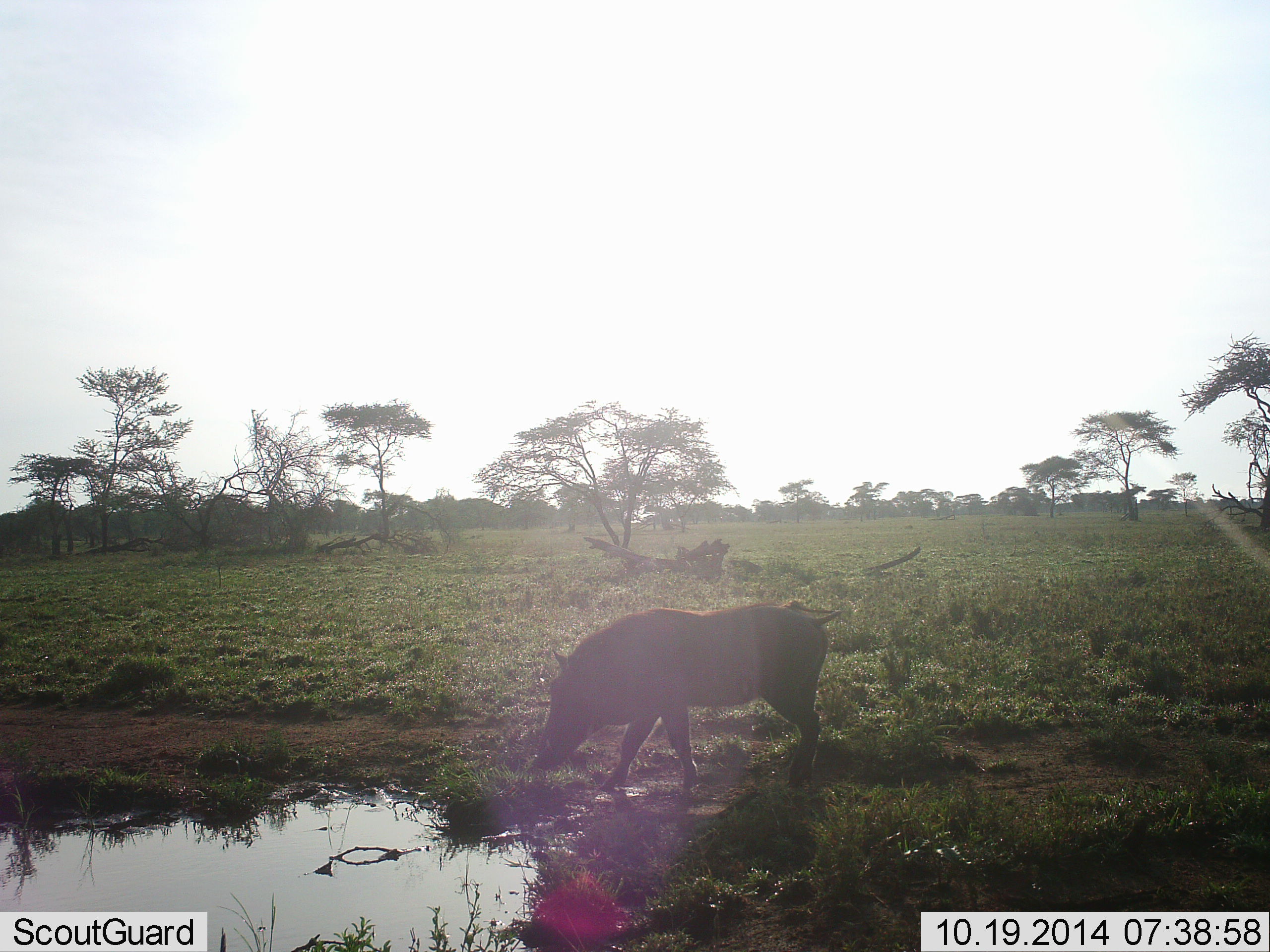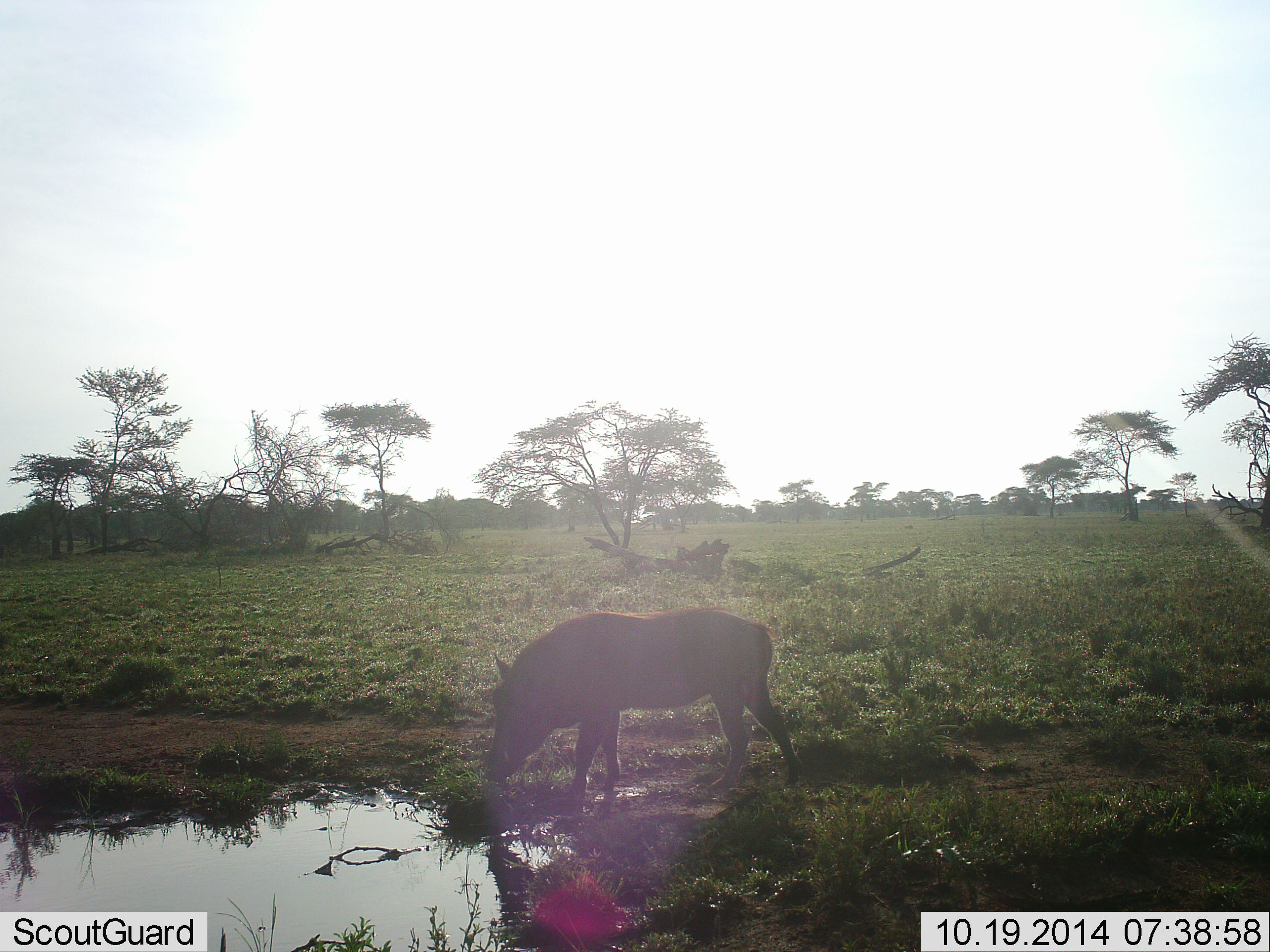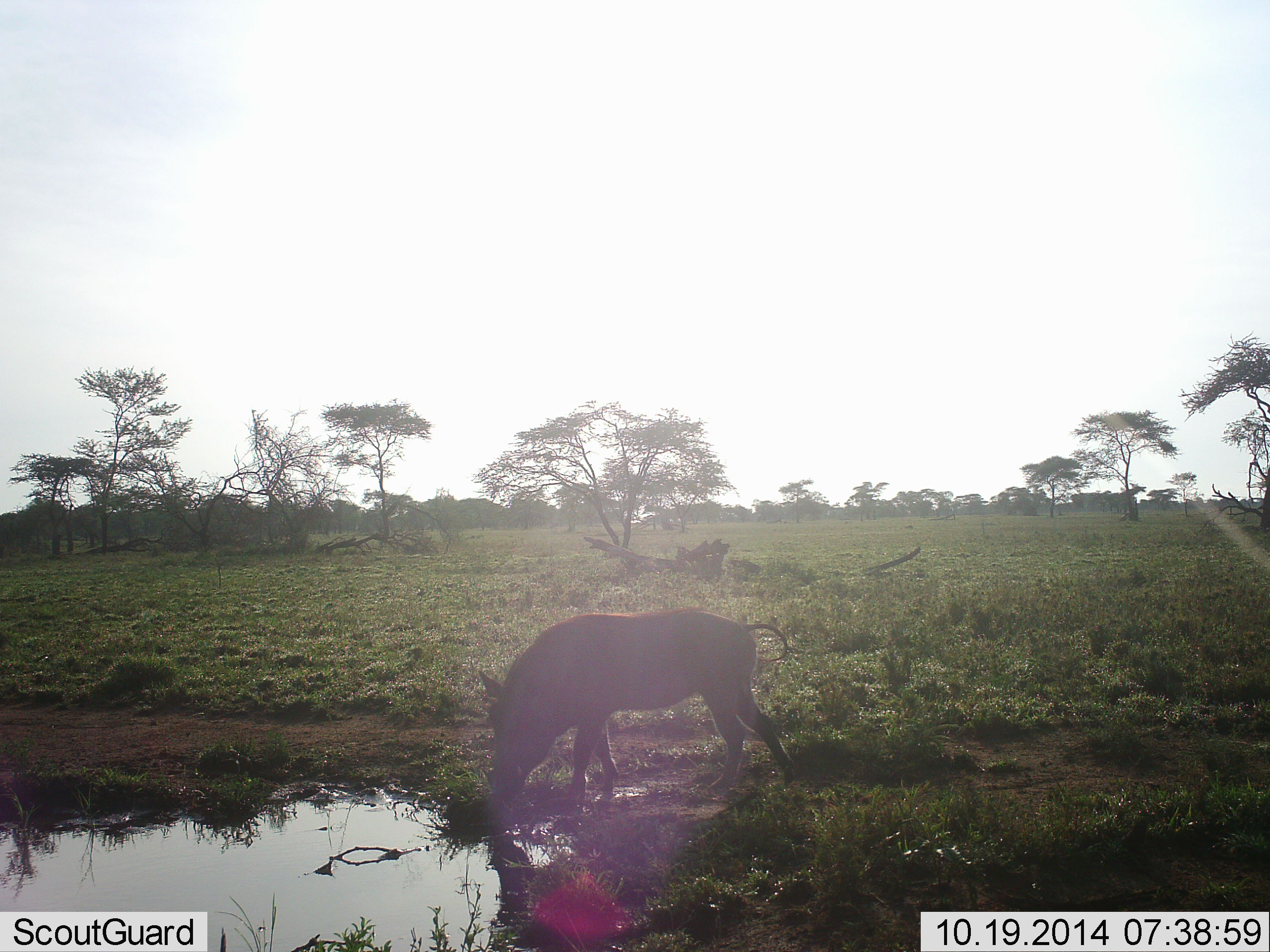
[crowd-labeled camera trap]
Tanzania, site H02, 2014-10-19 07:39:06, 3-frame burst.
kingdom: Animalia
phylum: Chordata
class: Mammalia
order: Artiodactyla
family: Suidae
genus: Phacochoerus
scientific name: Phacochoerus africanus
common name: warthog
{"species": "warthog (Phacochoerus africanus)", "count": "1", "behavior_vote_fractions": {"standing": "20%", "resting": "0%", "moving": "40%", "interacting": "0%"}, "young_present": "0%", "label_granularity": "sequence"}